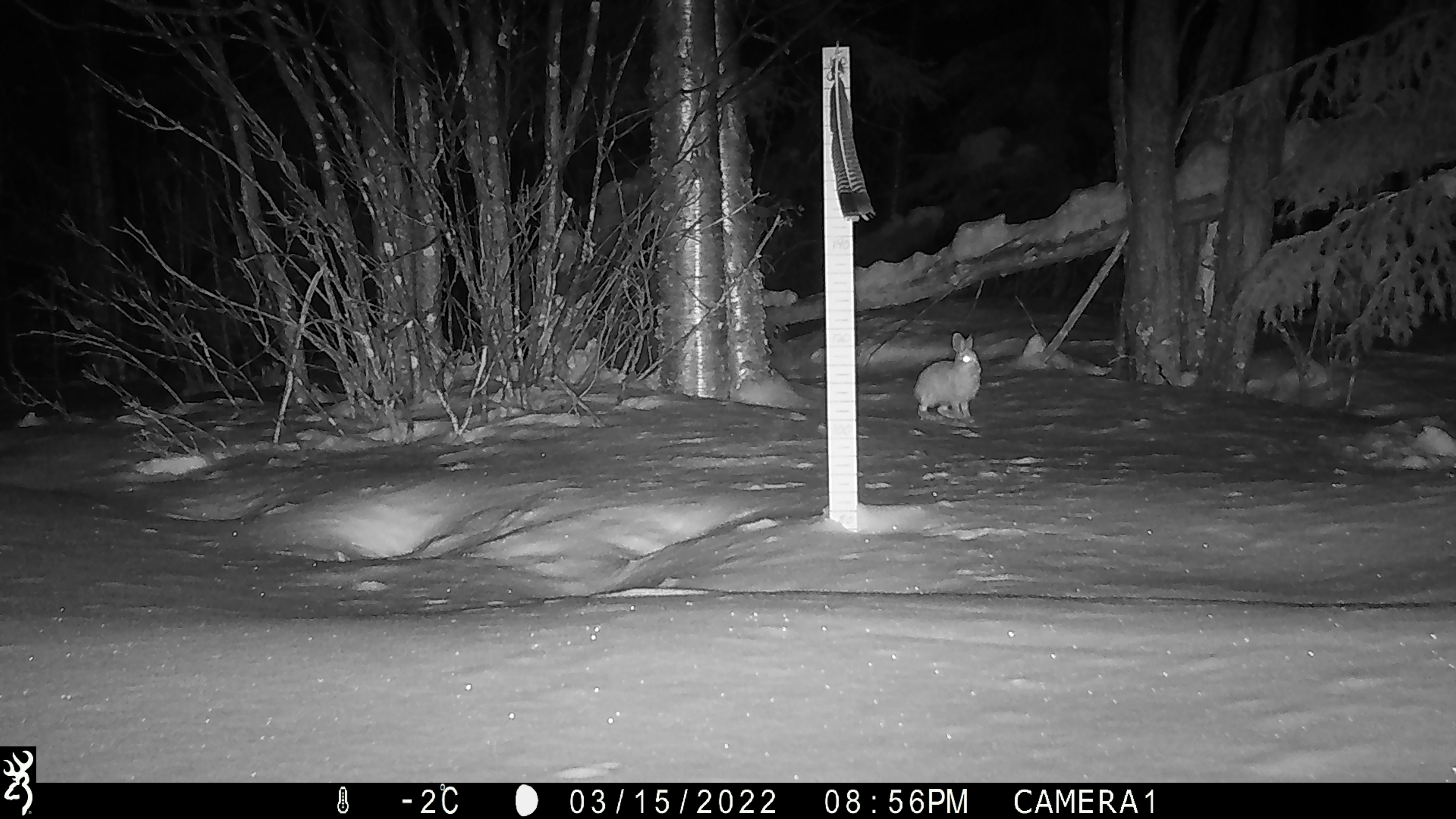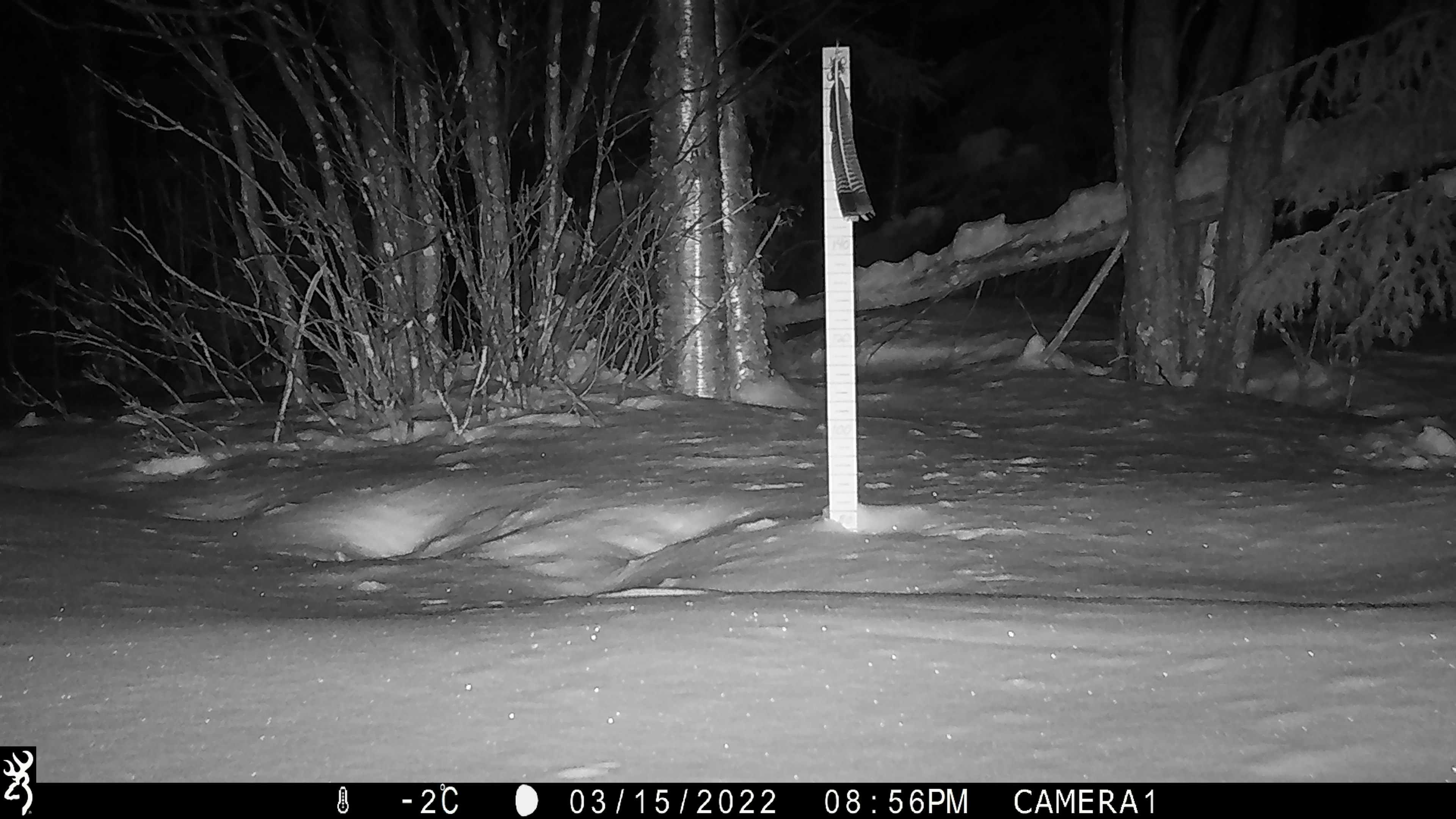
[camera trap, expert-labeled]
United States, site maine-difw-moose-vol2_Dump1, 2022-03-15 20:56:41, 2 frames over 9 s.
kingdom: Animalia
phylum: Chordata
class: Mammalia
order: Lagomorpha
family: Leporidae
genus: Lepus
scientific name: Lepus americanus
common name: snowshoe hare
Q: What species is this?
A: Snowshoe hare (Lepus americanus).